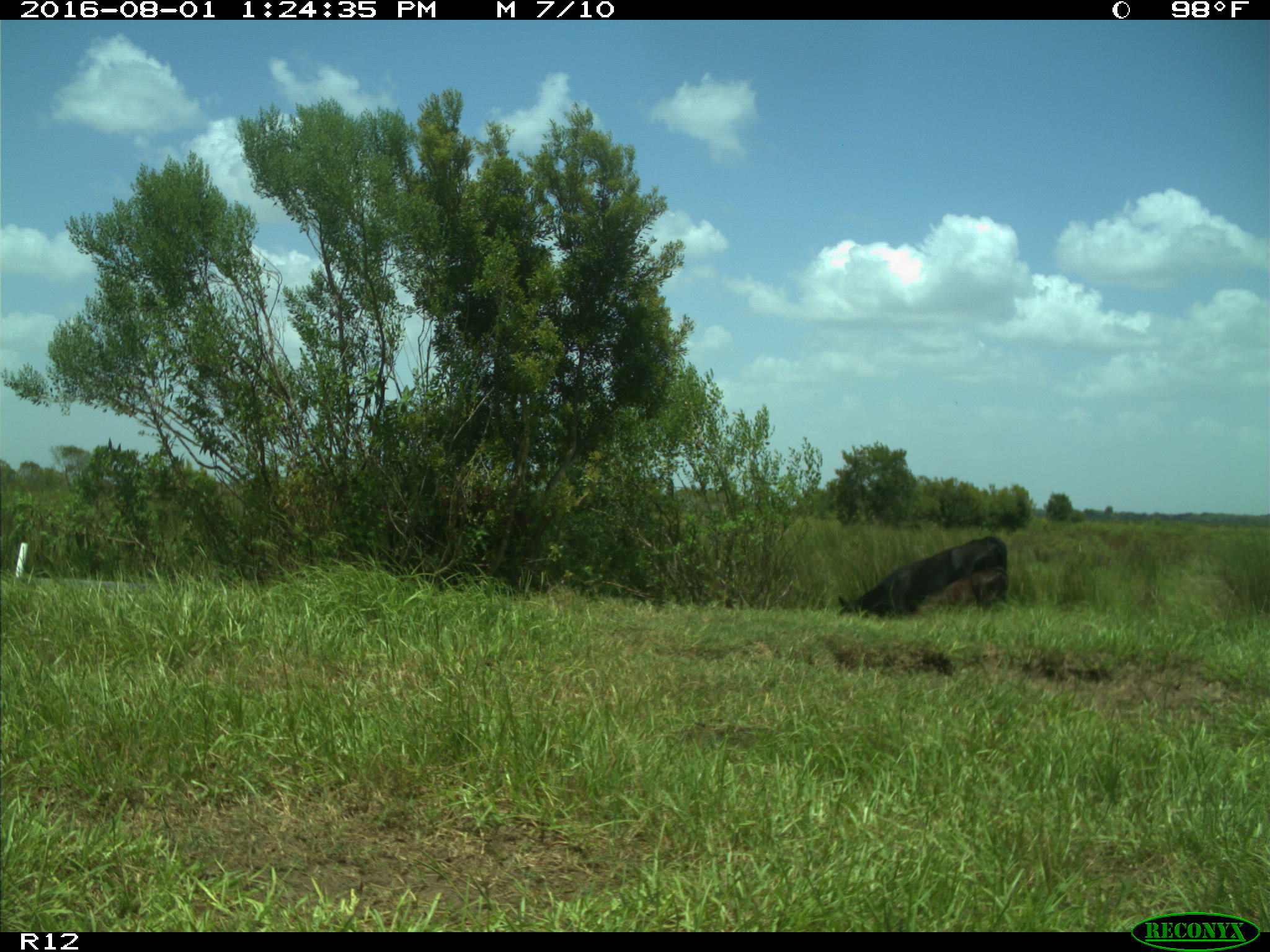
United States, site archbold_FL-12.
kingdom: Animalia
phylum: Chordata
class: Mammalia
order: Artiodactyla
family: Bovidae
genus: Bos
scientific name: Bos taurus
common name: domestic cow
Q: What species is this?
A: Bos taurus (domestic cow).